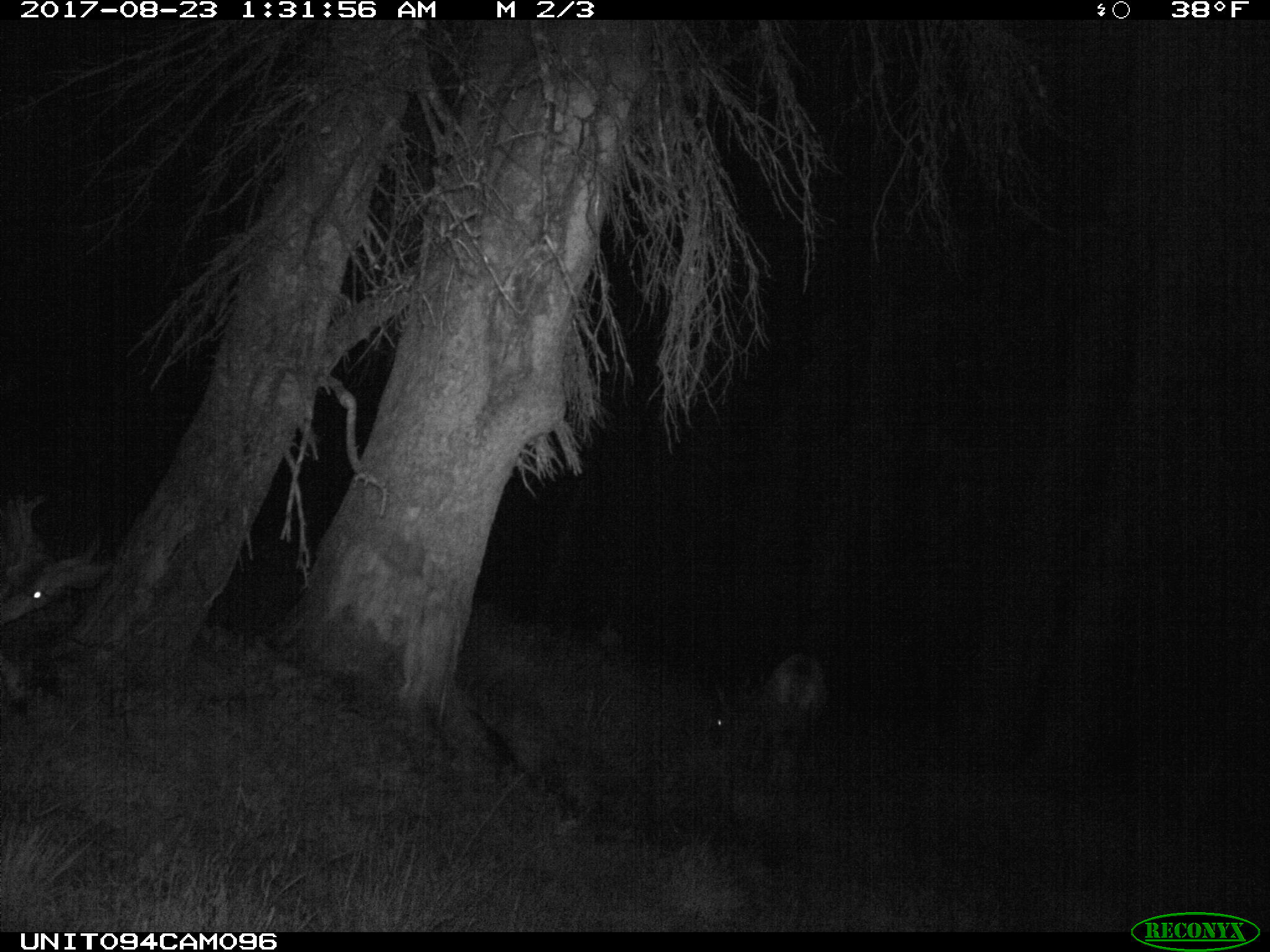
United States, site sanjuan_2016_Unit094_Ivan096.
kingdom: Animalia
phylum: Chordata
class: Mammalia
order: Artiodactyla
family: Cervidae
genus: Odocoileus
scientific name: Odocoileus hemionus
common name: mule deer